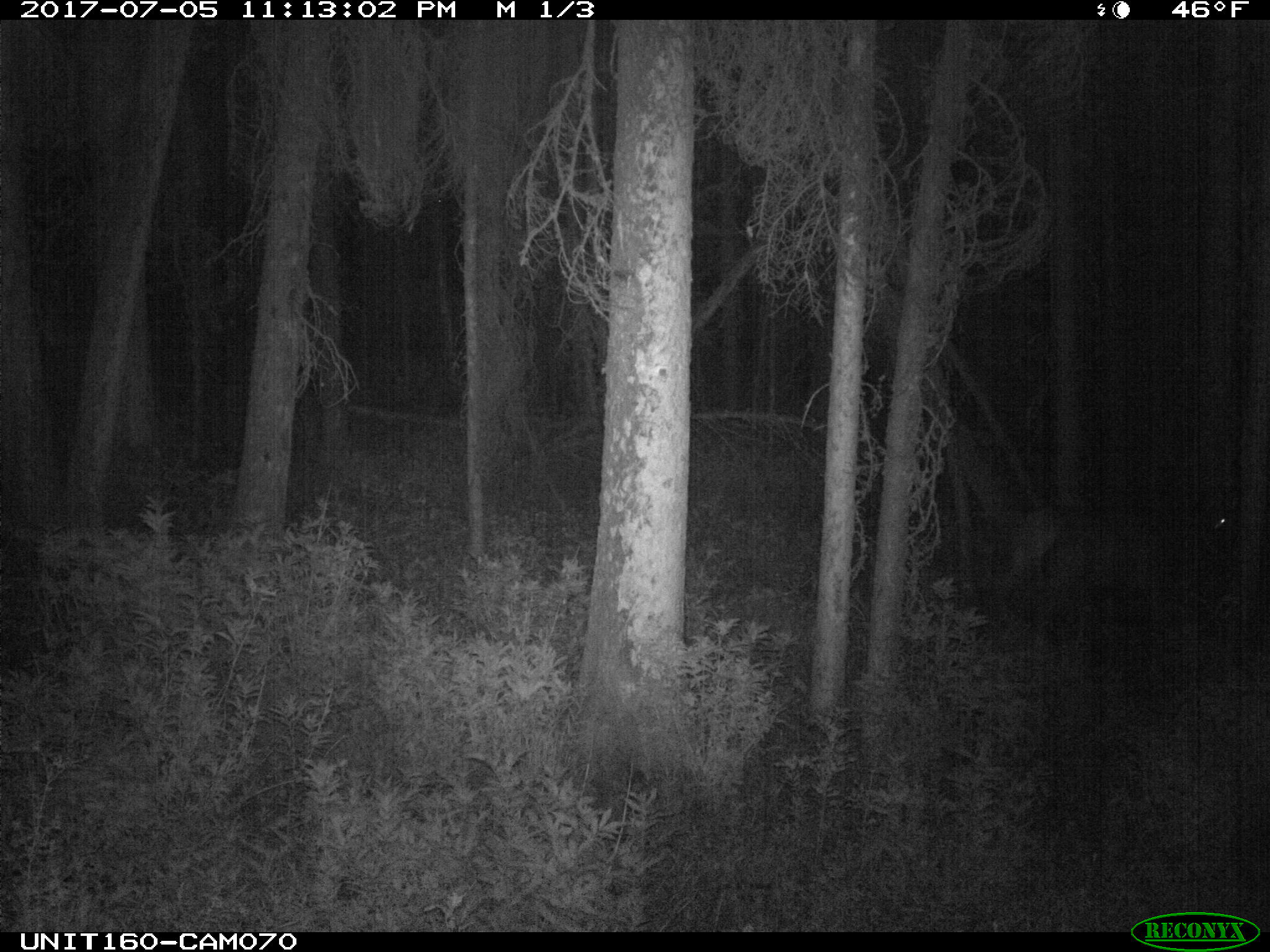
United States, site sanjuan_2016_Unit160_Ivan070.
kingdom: Animalia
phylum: Chordata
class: Mammalia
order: Artiodactyla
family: Cervidae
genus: Cervus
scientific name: Cervus elaphus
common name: red deer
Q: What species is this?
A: Cervus elaphus (red deer).